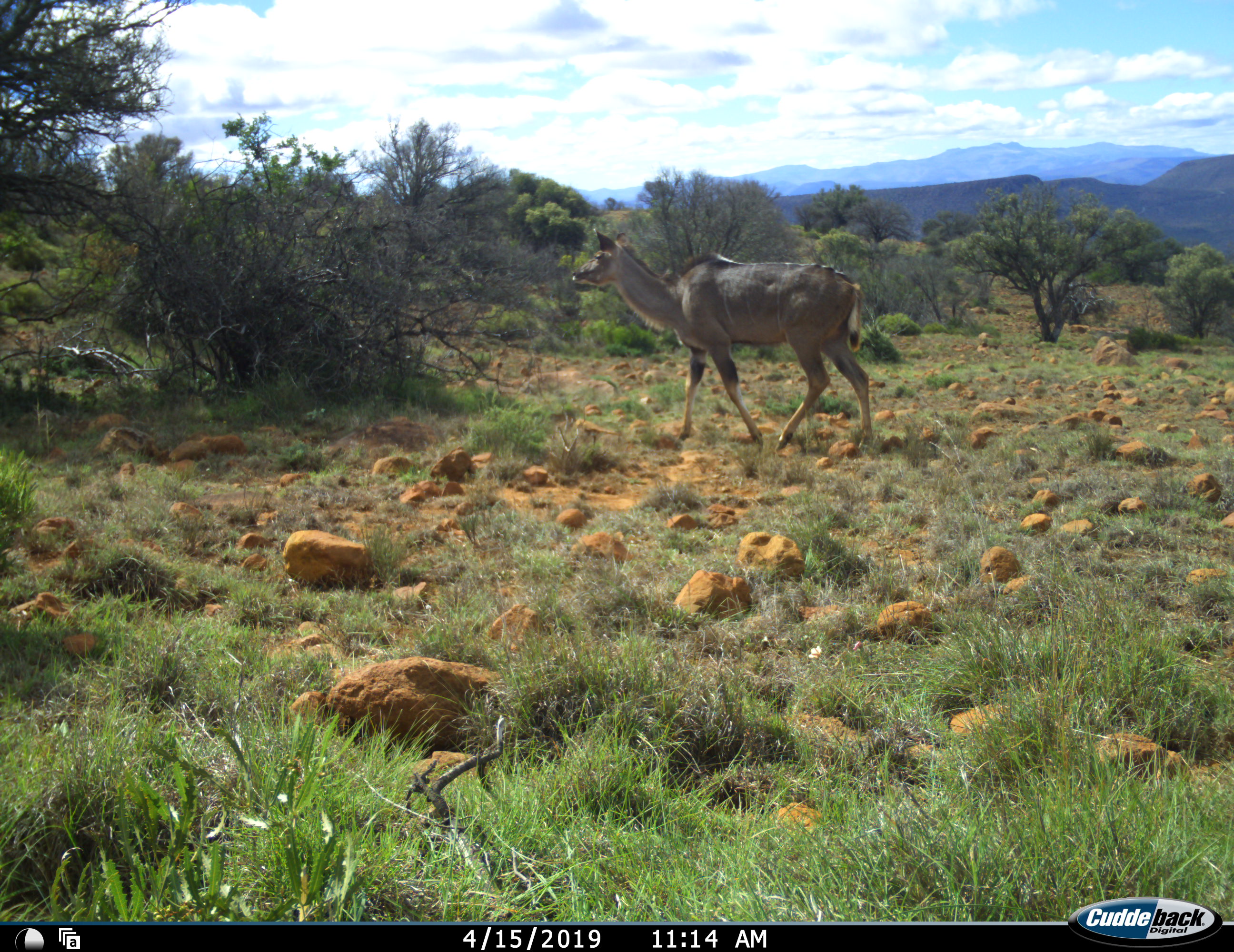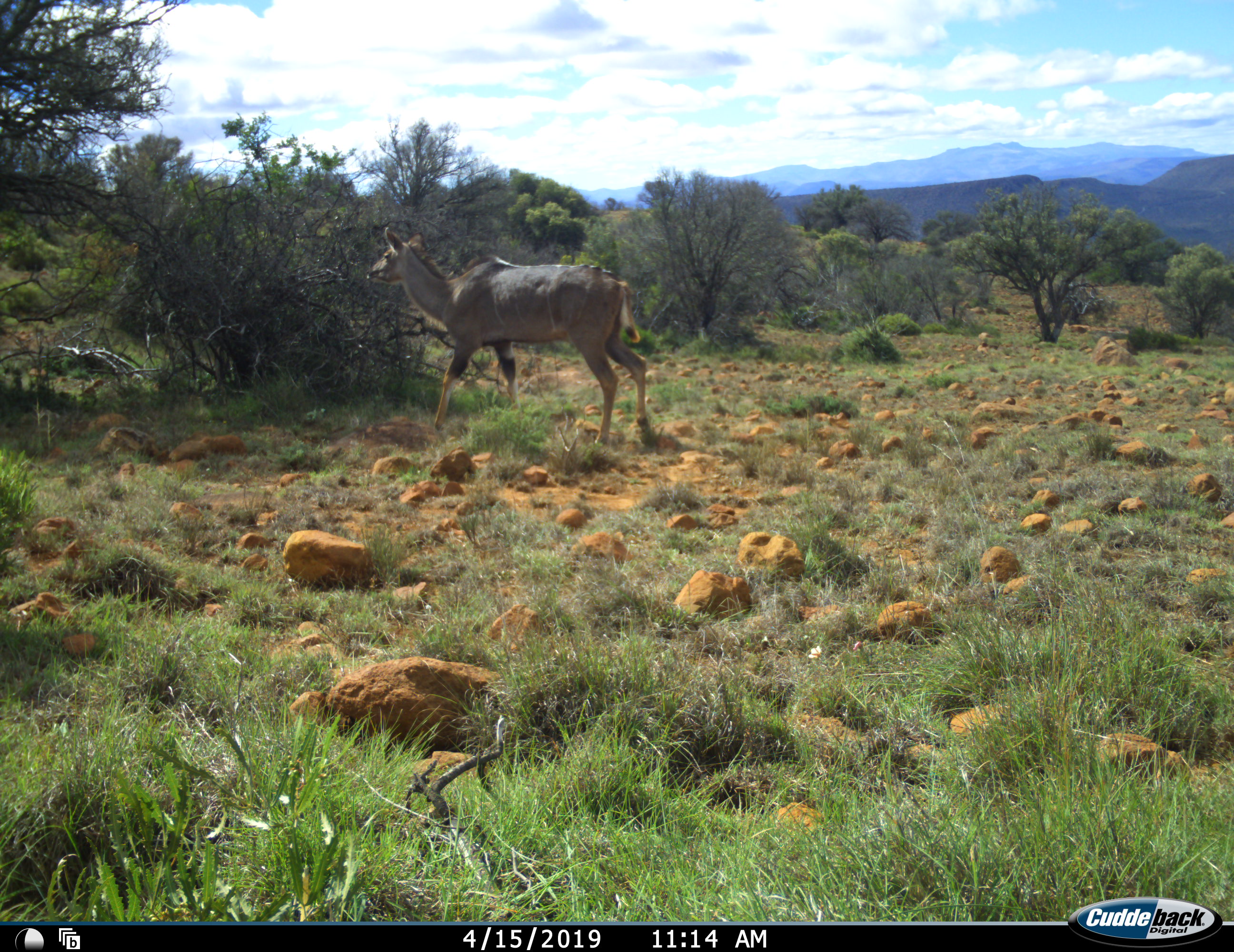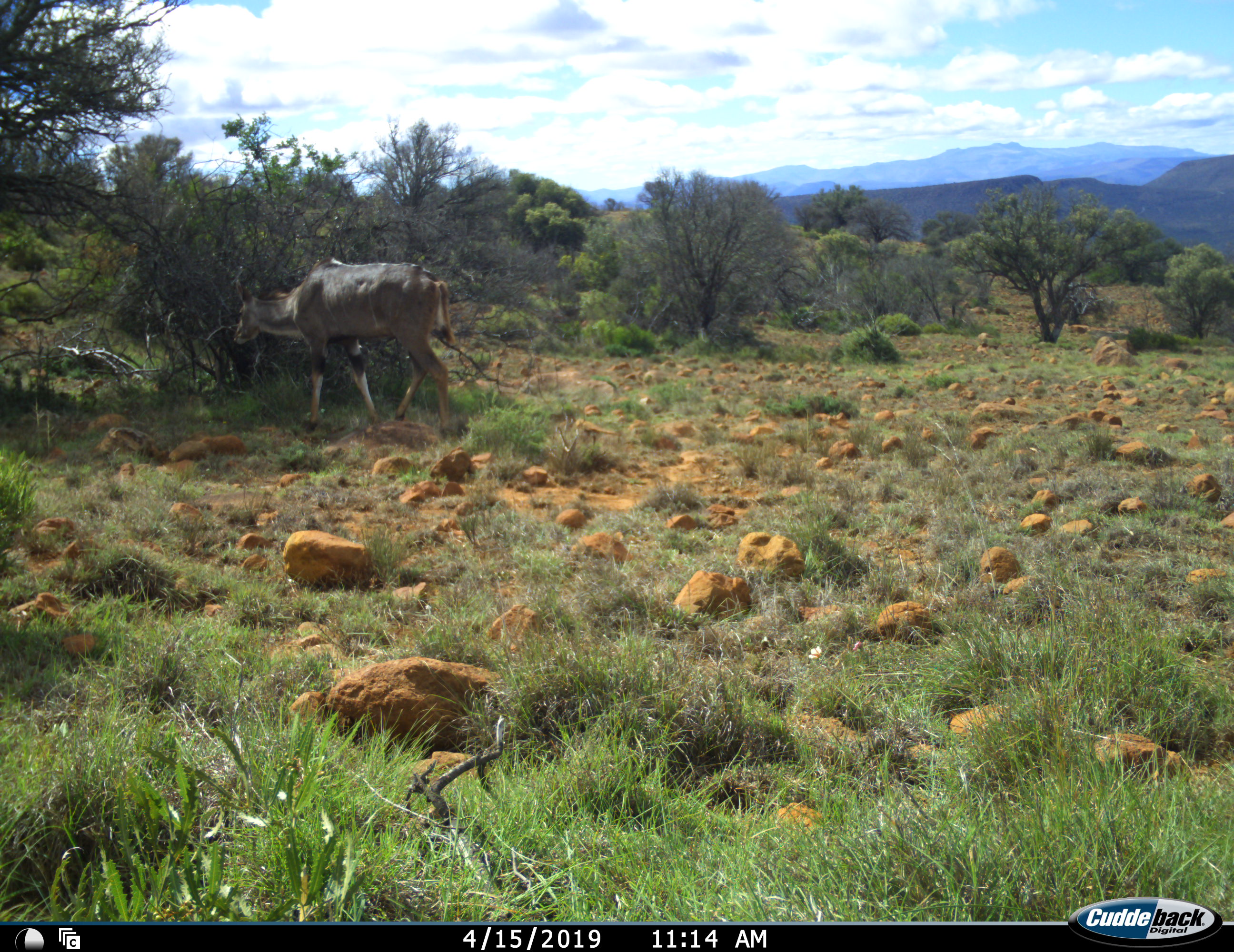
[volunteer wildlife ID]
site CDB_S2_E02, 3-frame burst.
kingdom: Animalia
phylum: Chordata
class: Mammalia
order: Artiodactyla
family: Bovidae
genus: Tragelaphus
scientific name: Tragelaphus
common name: kudu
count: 1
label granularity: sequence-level